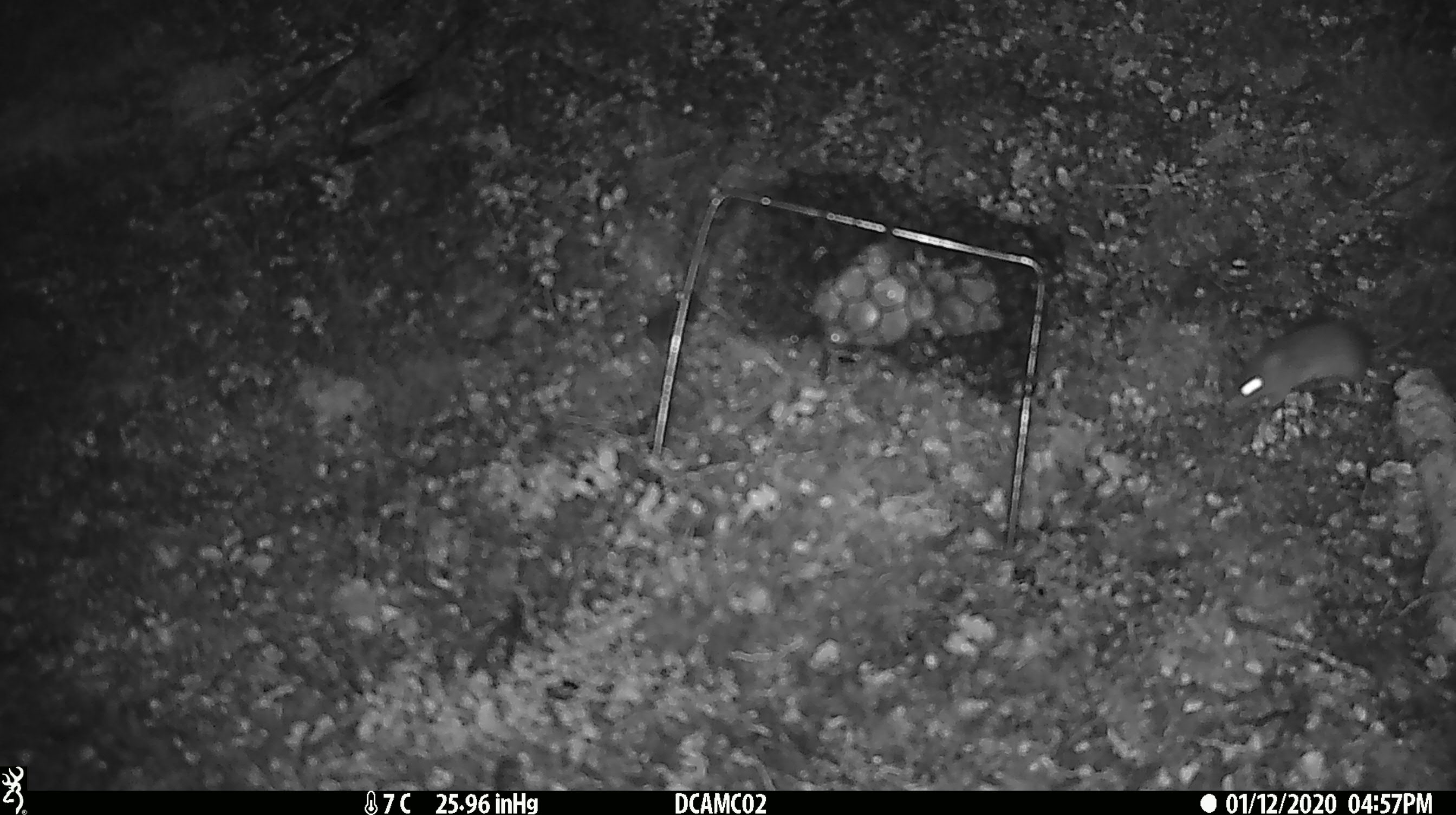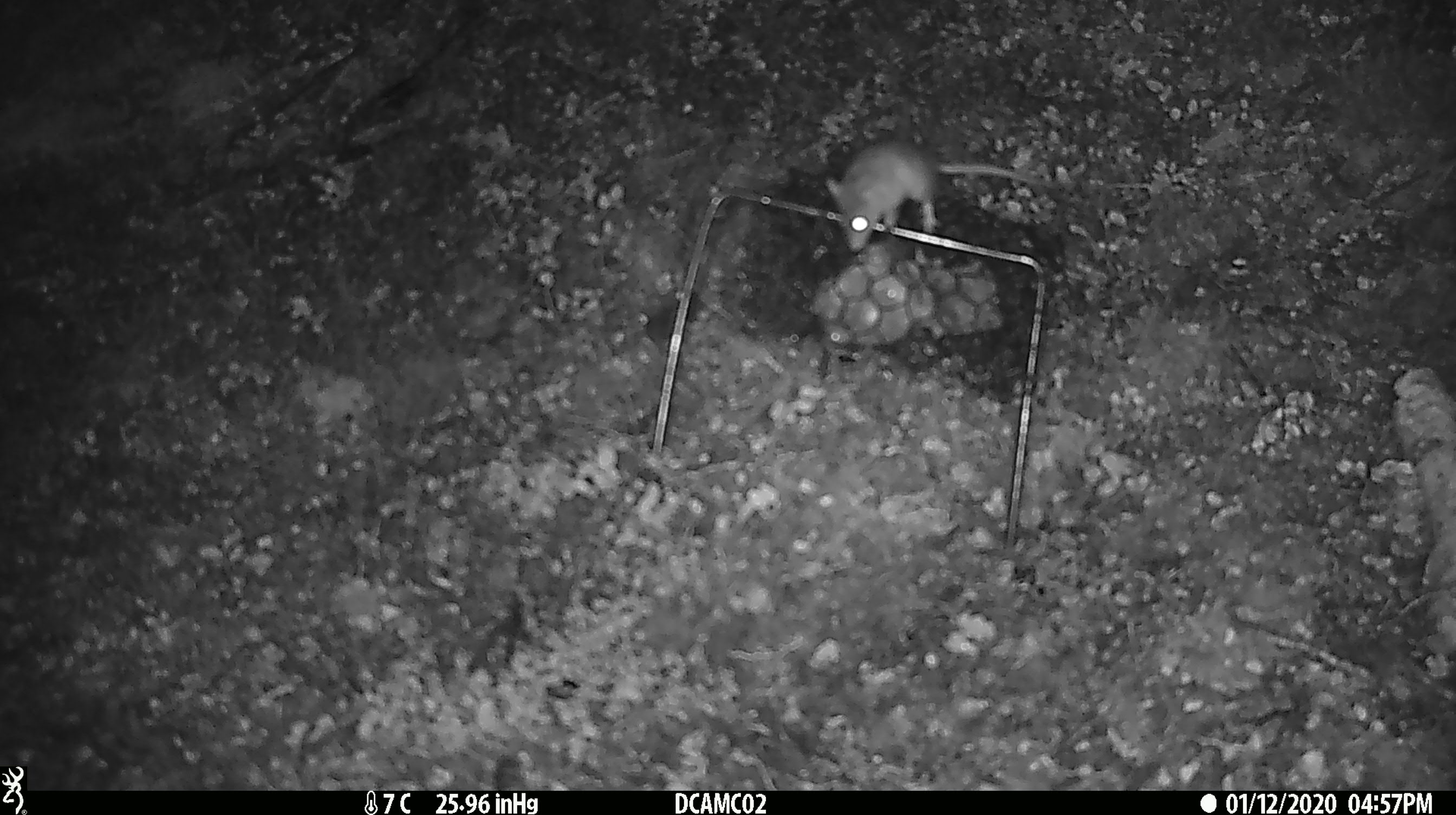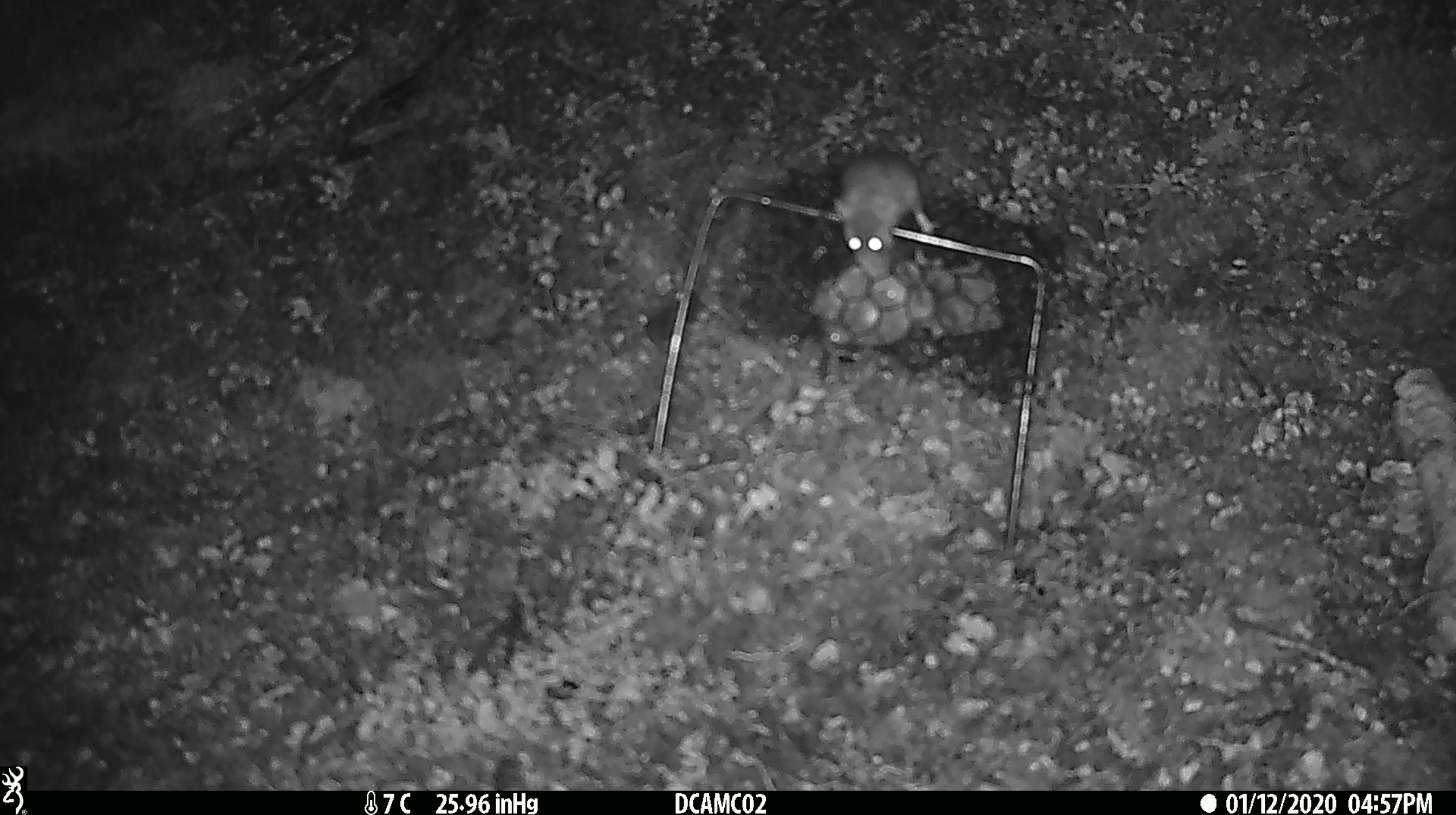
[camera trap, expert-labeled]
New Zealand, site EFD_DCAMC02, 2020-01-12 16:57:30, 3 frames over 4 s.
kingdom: Animalia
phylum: Chordata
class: Mammalia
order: Rodentia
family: Muridae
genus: Mus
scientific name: Mus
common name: mouse